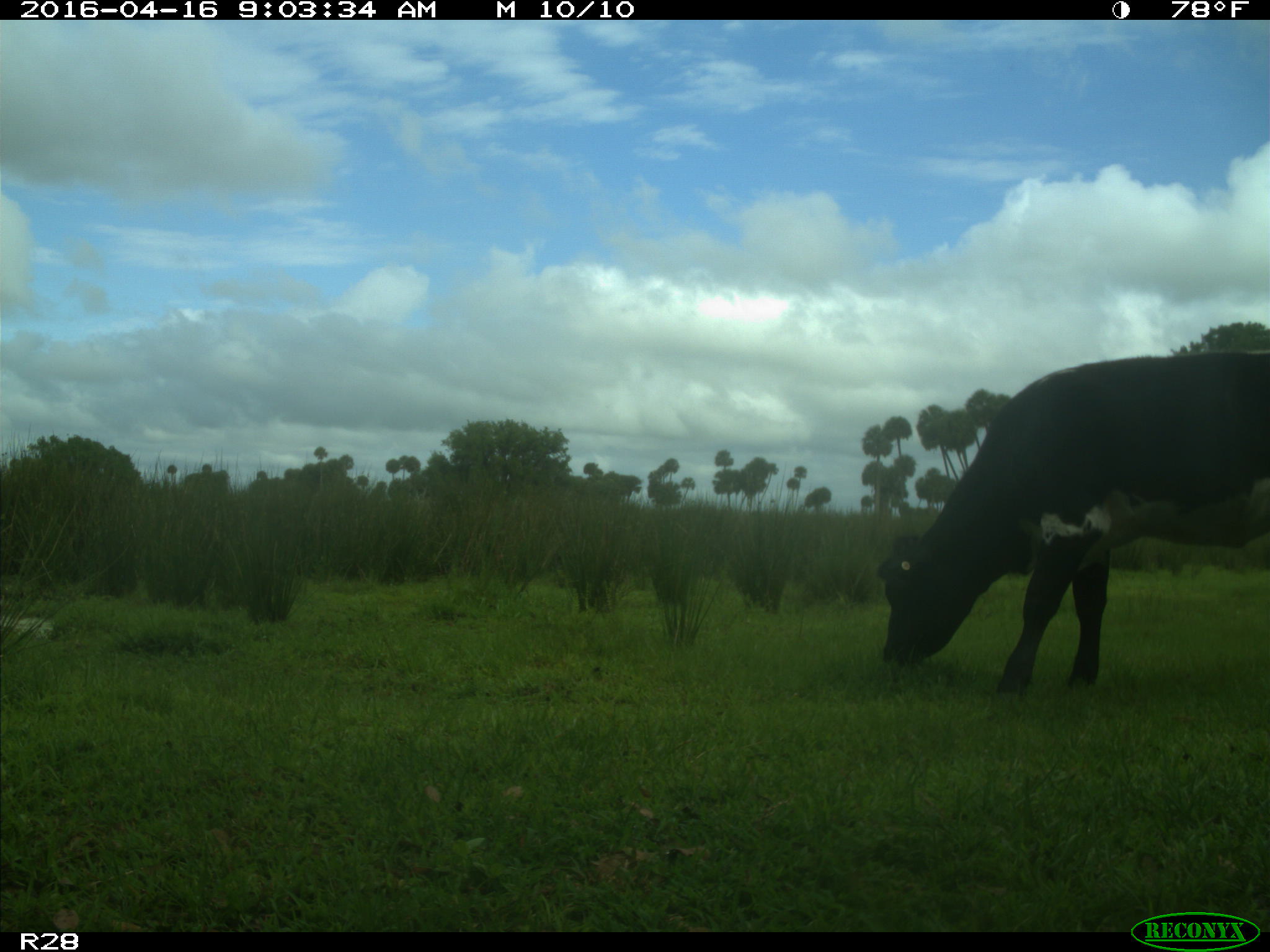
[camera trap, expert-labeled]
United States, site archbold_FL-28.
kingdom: Animalia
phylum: Chordata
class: Mammalia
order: Artiodactyla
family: Bovidae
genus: Bos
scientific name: Bos taurus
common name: domestic cow